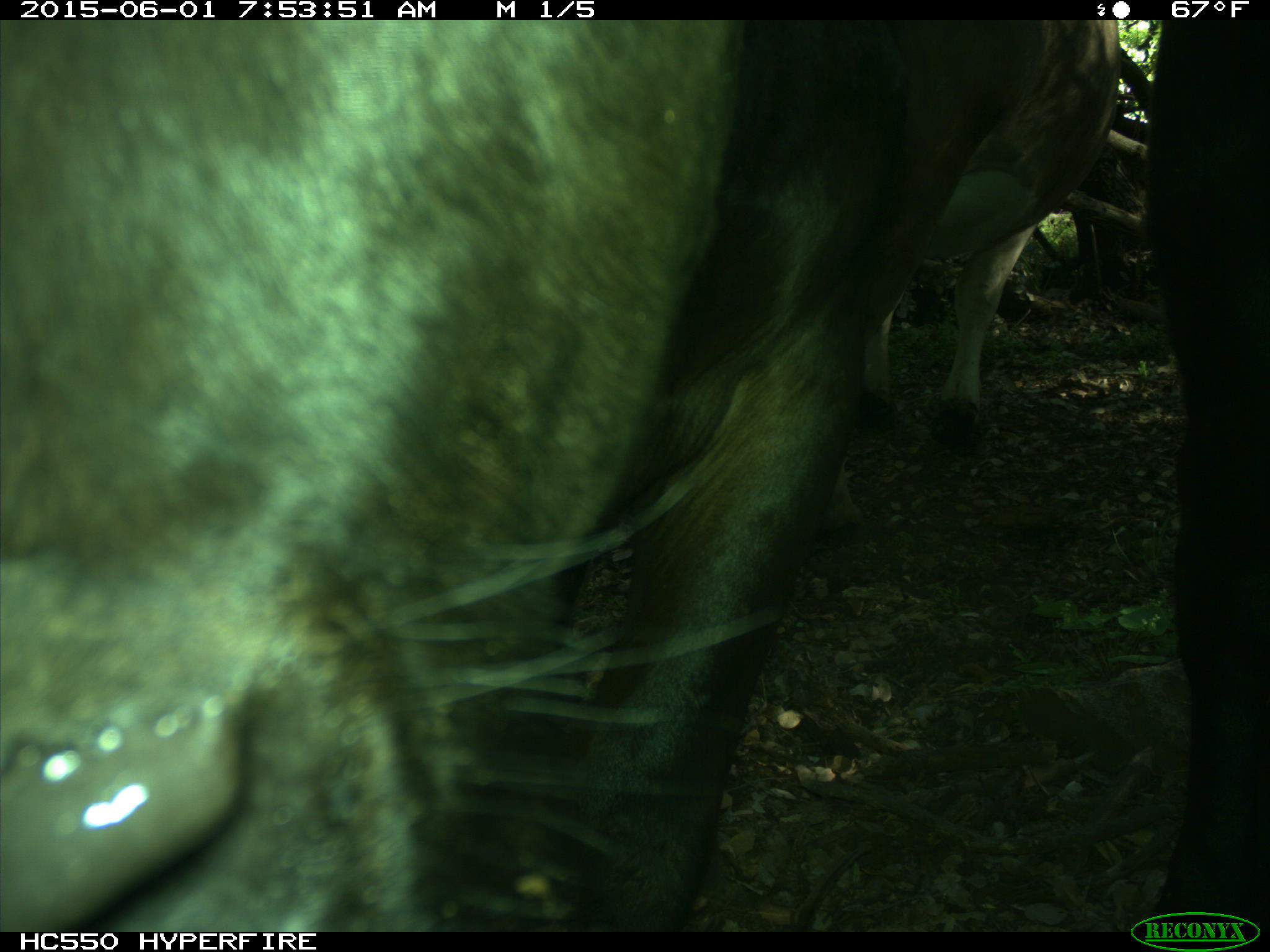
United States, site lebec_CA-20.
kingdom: Animalia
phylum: Chordata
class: Mammalia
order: Artiodactyla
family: Bovidae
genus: Bos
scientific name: Bos taurus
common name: domestic cow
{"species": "Bos taurus (domestic cow)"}